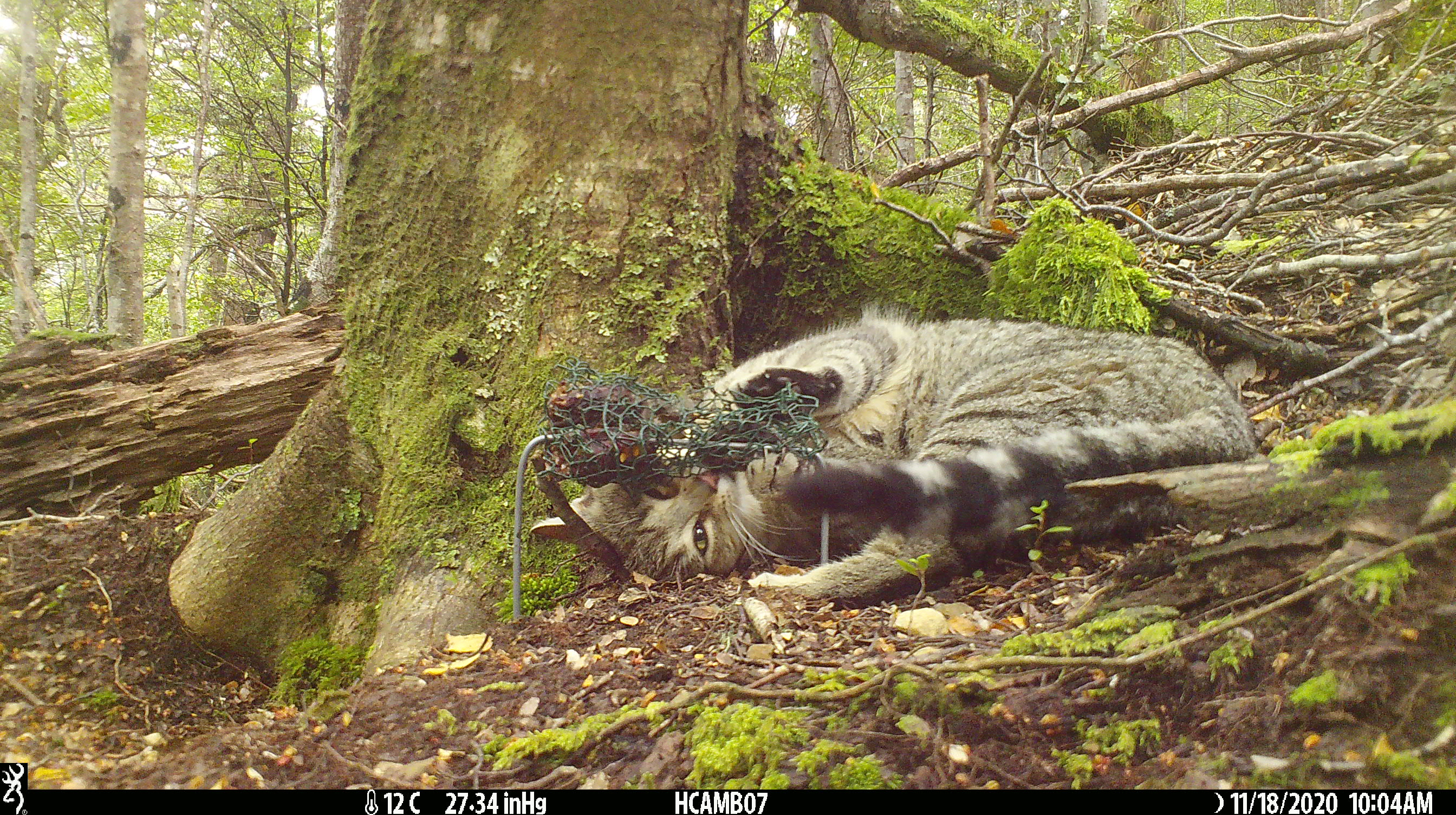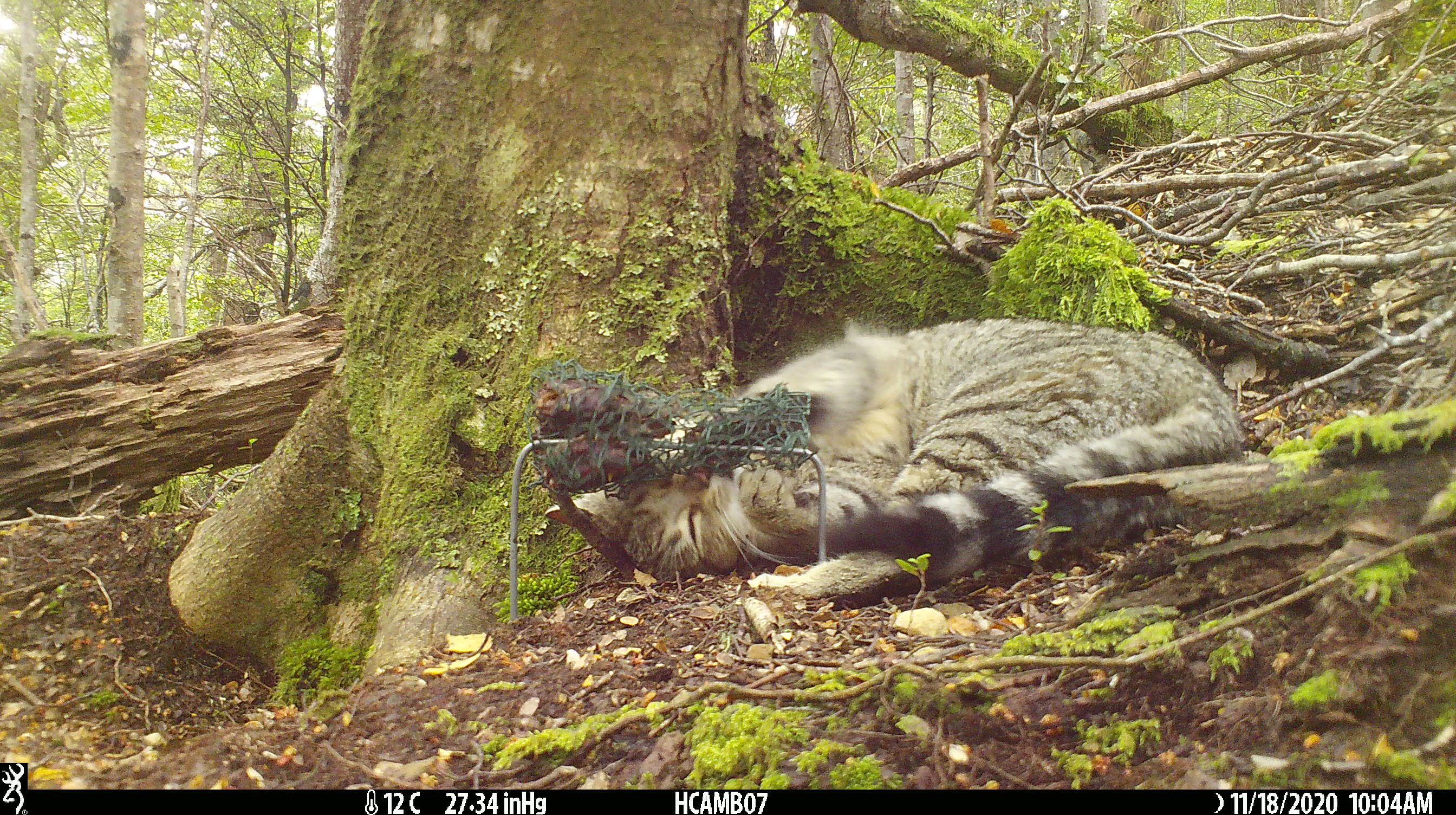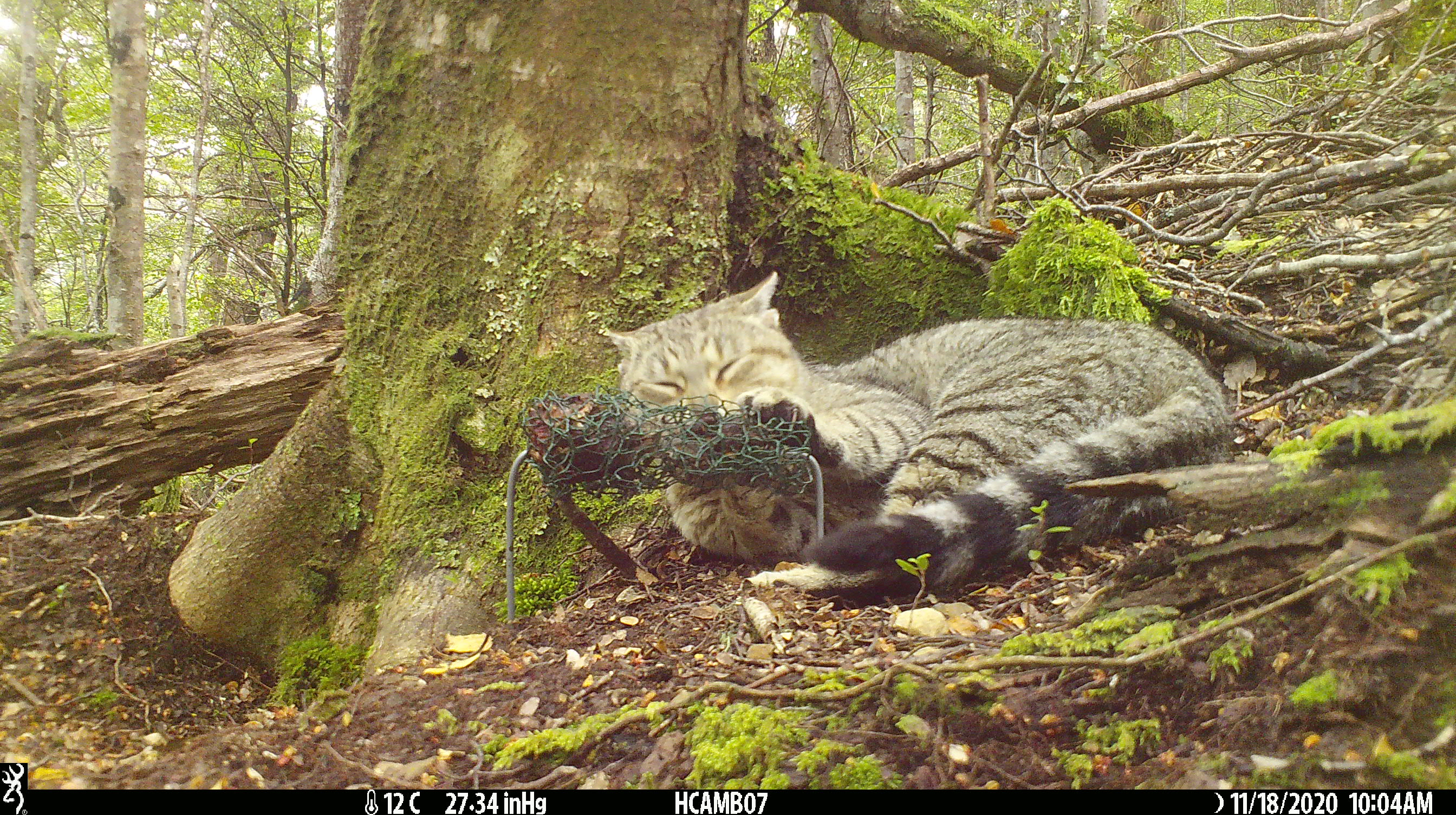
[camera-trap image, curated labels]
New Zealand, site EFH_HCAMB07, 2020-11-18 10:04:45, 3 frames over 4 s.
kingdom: Animalia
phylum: Chordata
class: Mammalia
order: Carnivora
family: Felidae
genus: Felis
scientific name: Felis catus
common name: domestic cat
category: cat